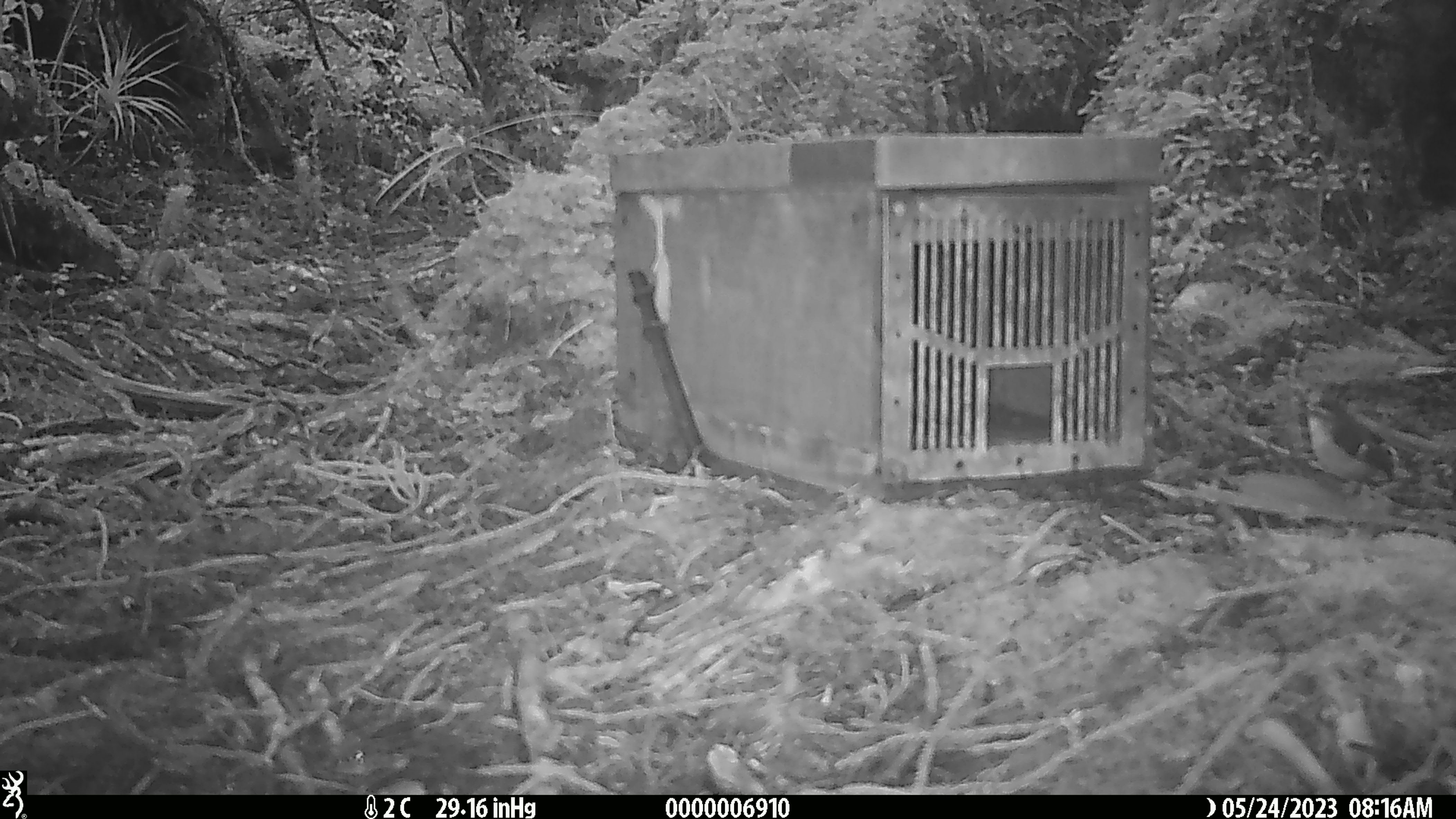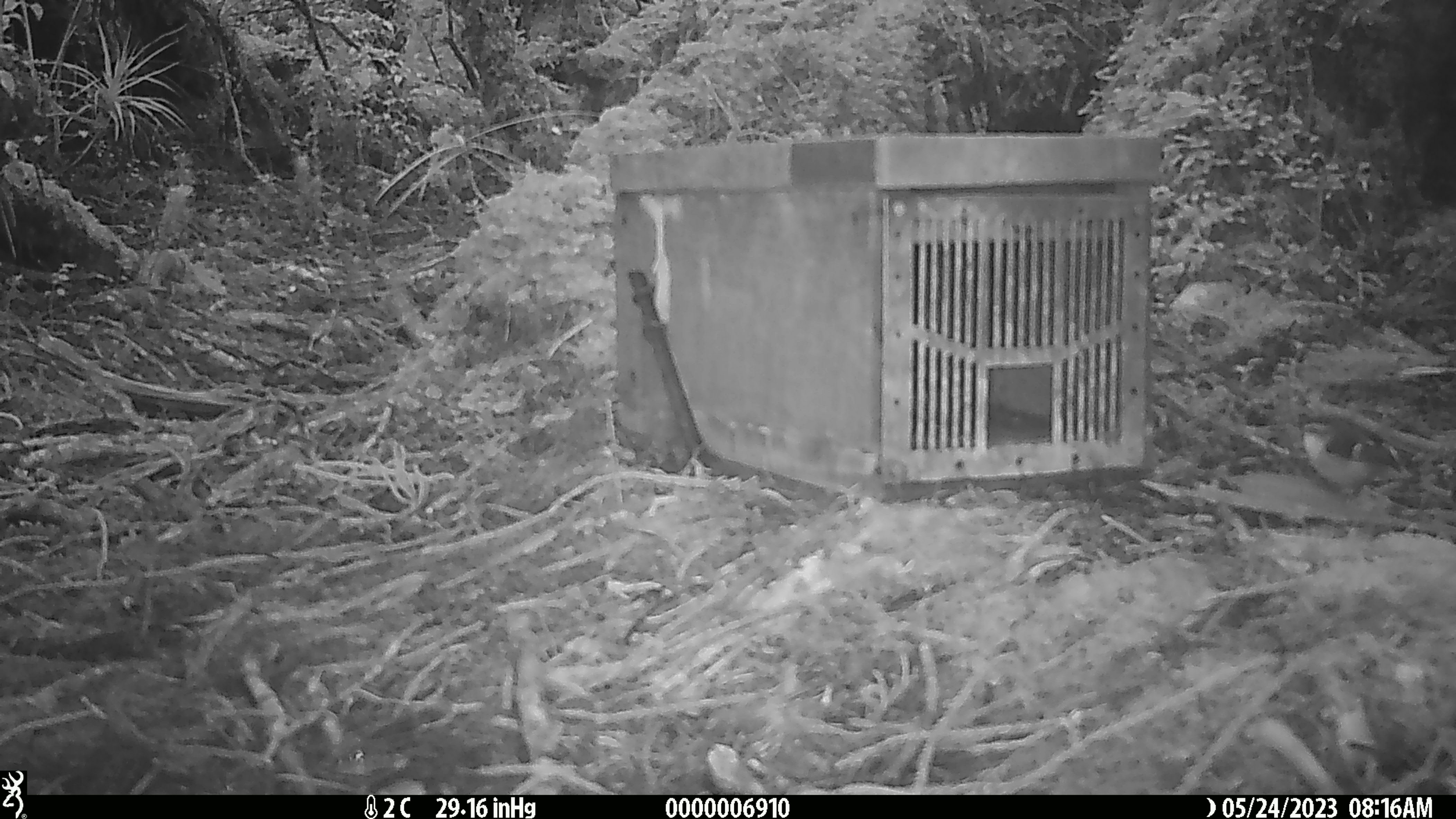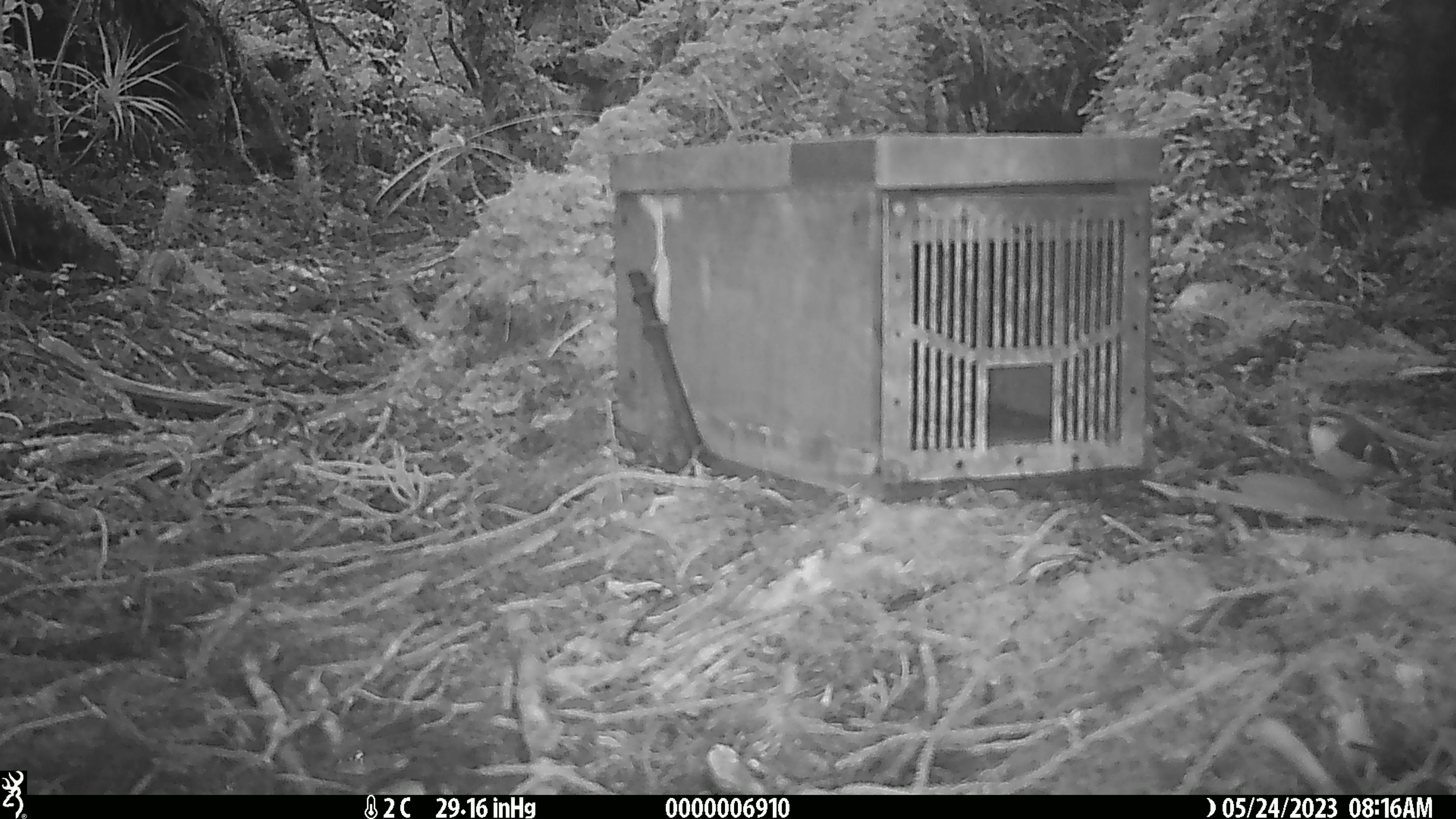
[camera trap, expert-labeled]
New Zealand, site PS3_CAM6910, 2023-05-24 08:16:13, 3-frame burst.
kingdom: Animalia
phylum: Chordata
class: Aves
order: Passeriformes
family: Acanthisittidae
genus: Acanthisitta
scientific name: Acanthisitta chloris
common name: rifleman